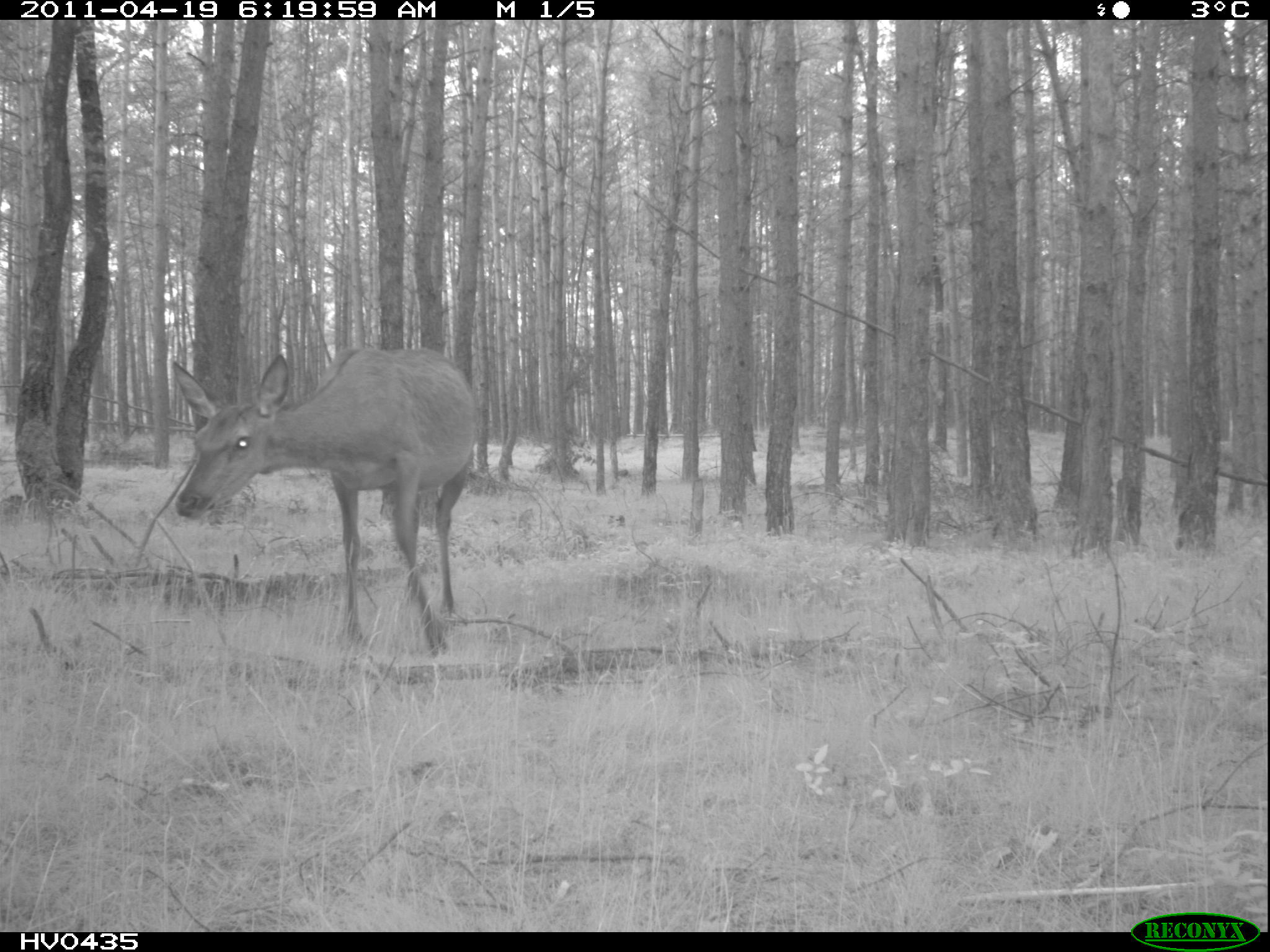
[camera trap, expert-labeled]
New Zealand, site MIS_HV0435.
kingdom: Animalia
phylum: Chordata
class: Mammalia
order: Artiodactyla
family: Cervidae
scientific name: Cervidae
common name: deer